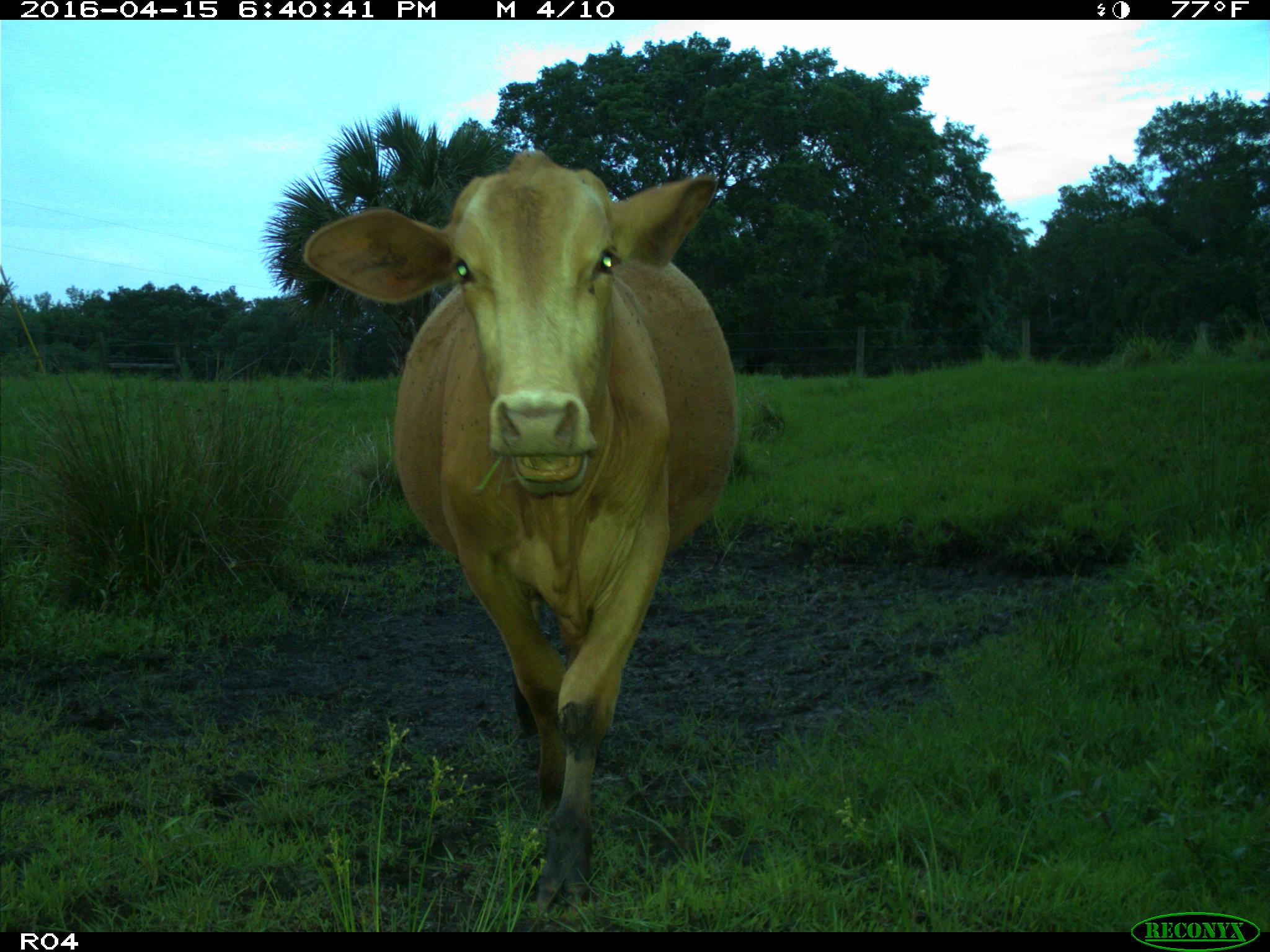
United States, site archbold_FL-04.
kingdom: Animalia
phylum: Chordata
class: Mammalia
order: Artiodactyla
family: Bovidae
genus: Bos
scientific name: Bos taurus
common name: domestic cow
Bos taurus (domestic cow).